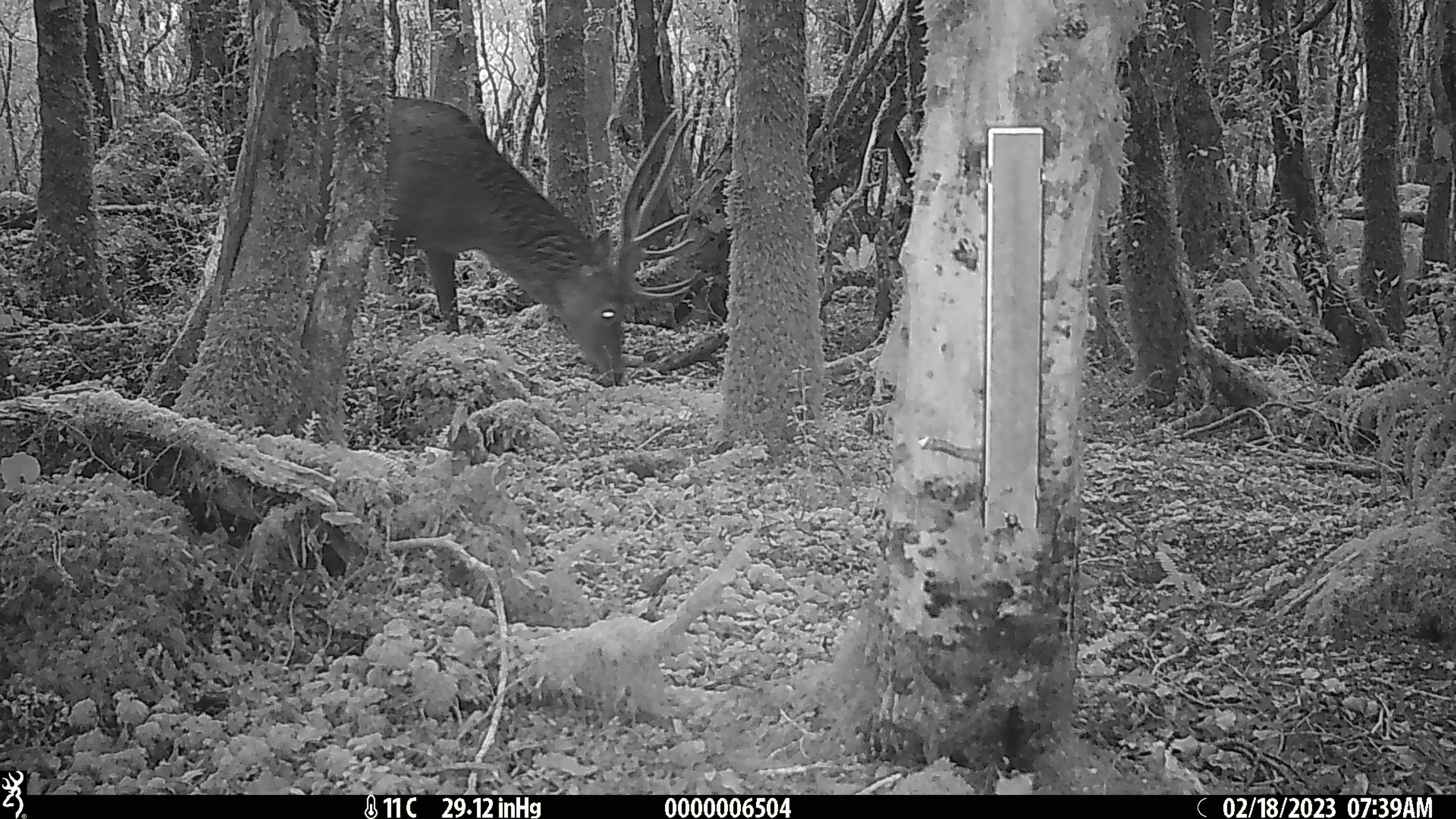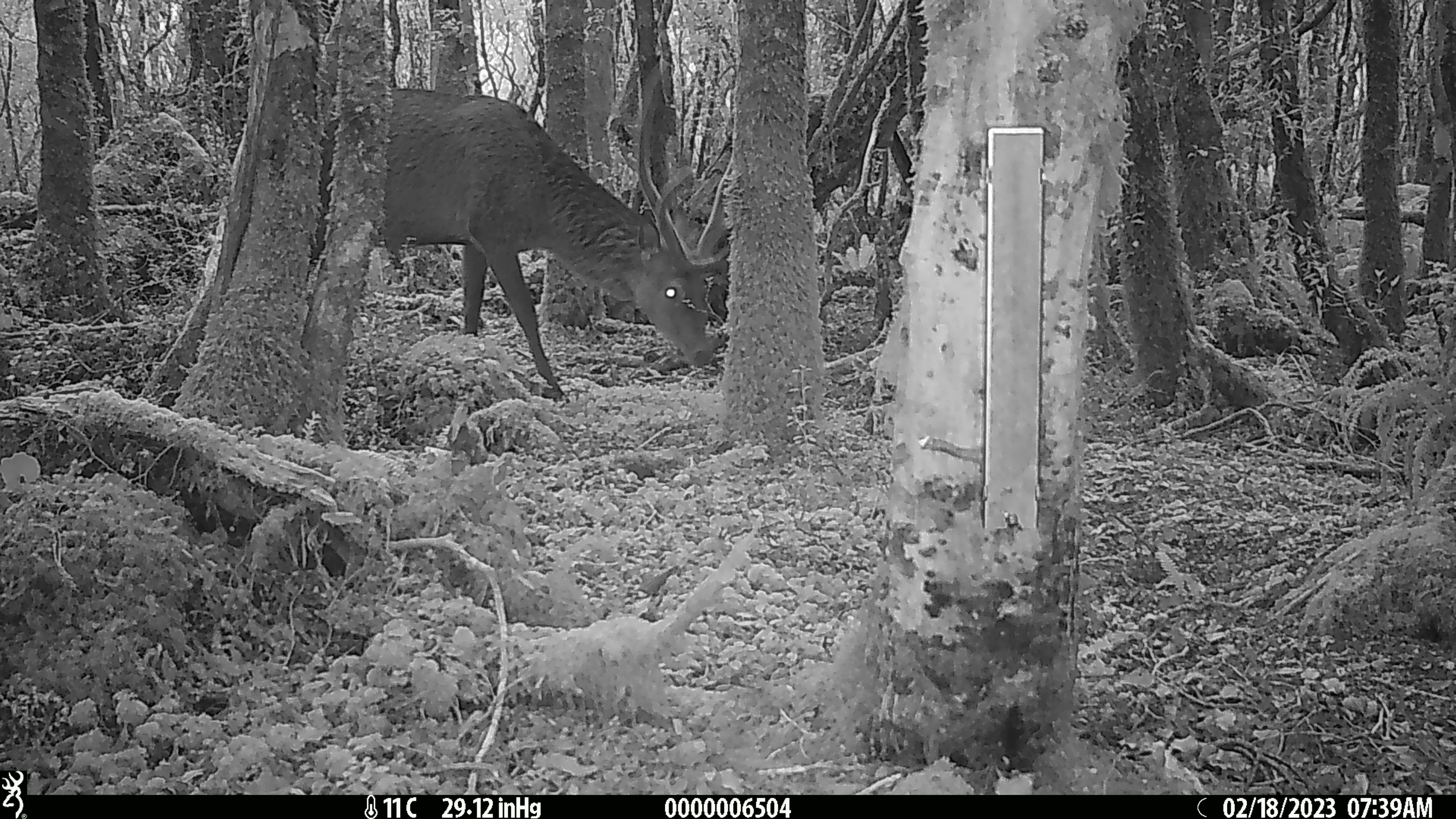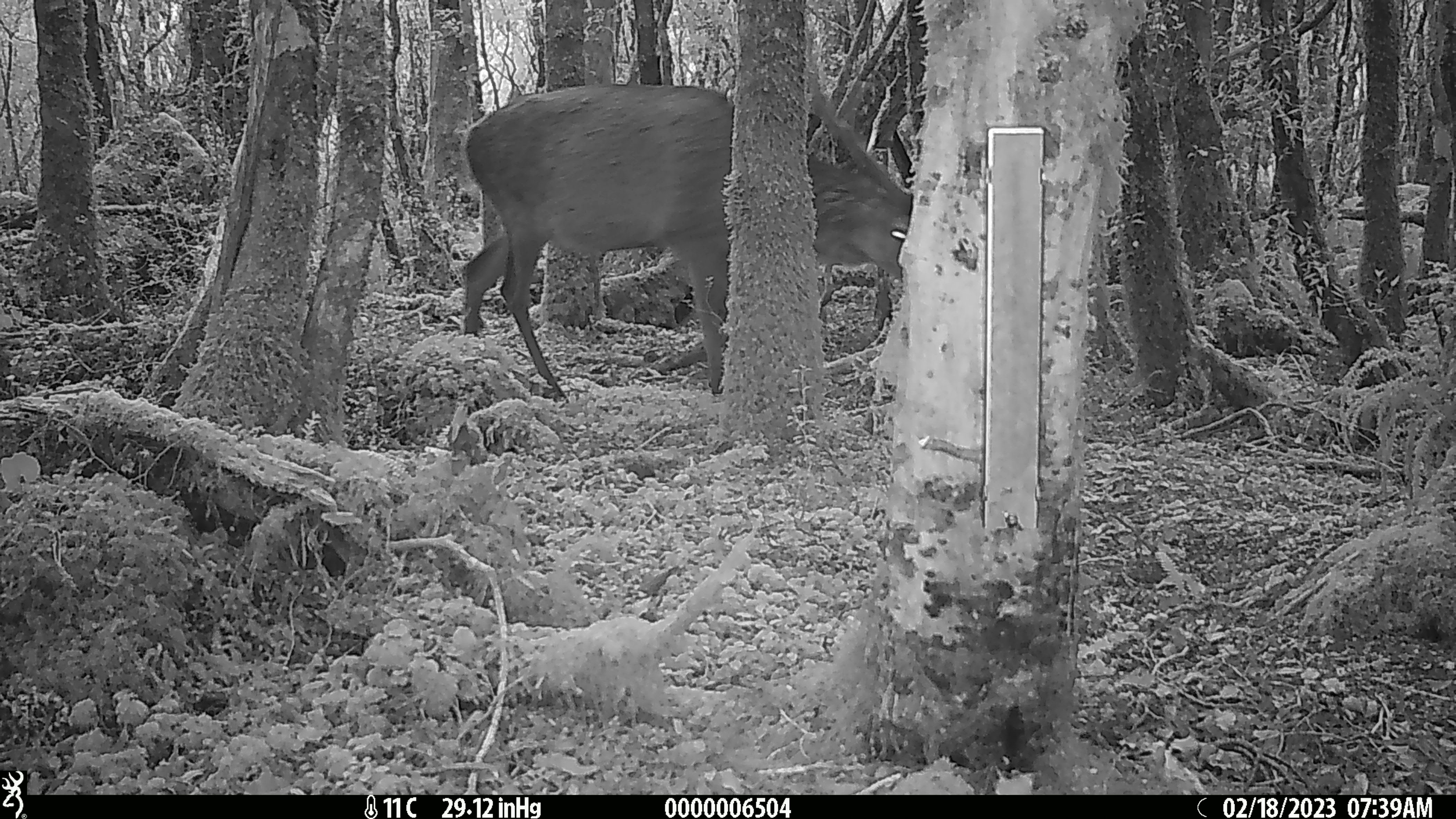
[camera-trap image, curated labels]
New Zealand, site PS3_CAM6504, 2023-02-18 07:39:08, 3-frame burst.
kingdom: Animalia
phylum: Chordata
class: Mammalia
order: Artiodactyla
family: Cervidae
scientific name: Cervidae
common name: deer